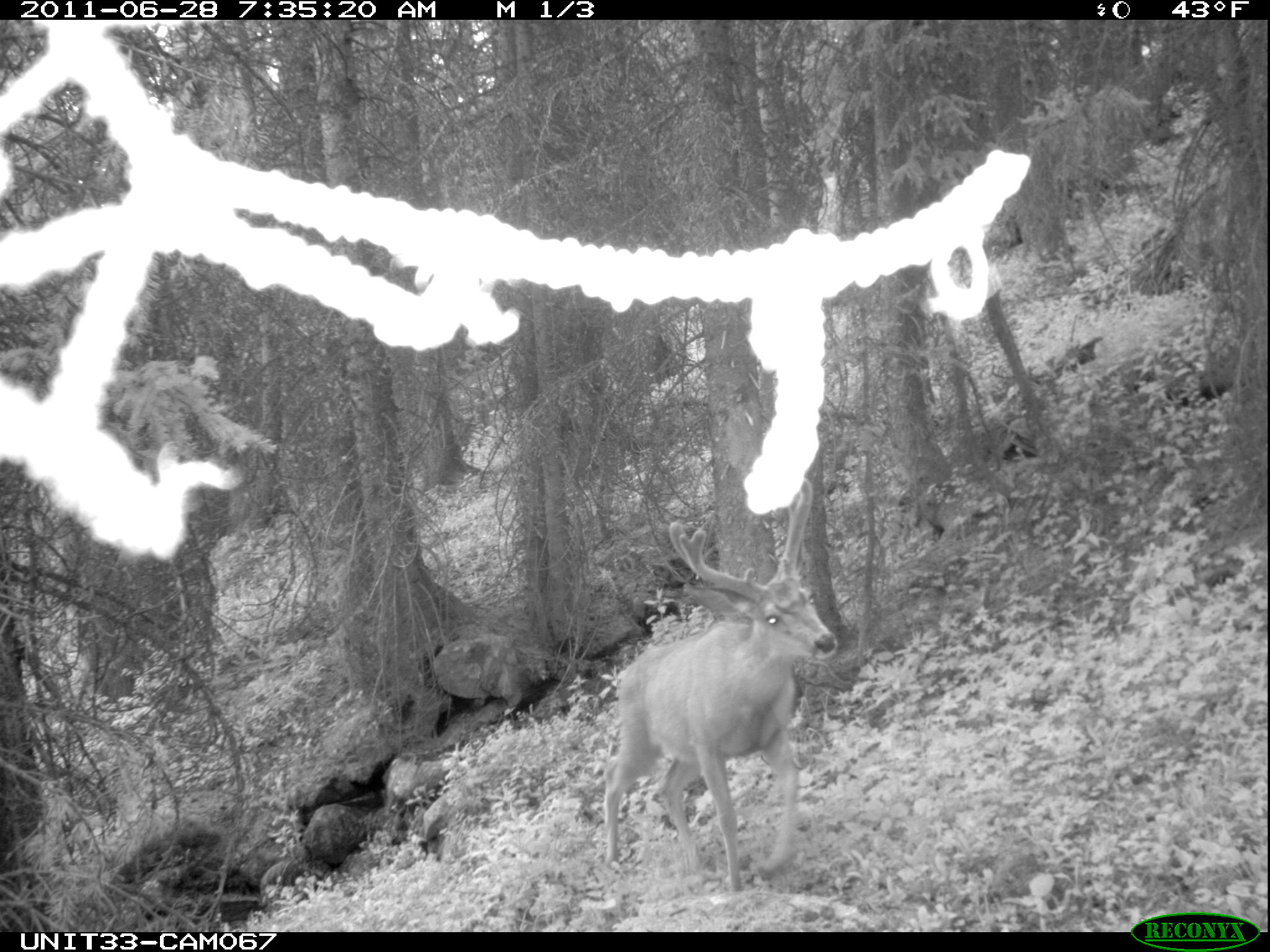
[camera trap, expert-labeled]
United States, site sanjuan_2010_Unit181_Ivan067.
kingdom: Animalia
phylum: Chordata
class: Mammalia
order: Artiodactyla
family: Cervidae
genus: Odocoileus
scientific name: Odocoileus hemionus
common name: mule deer